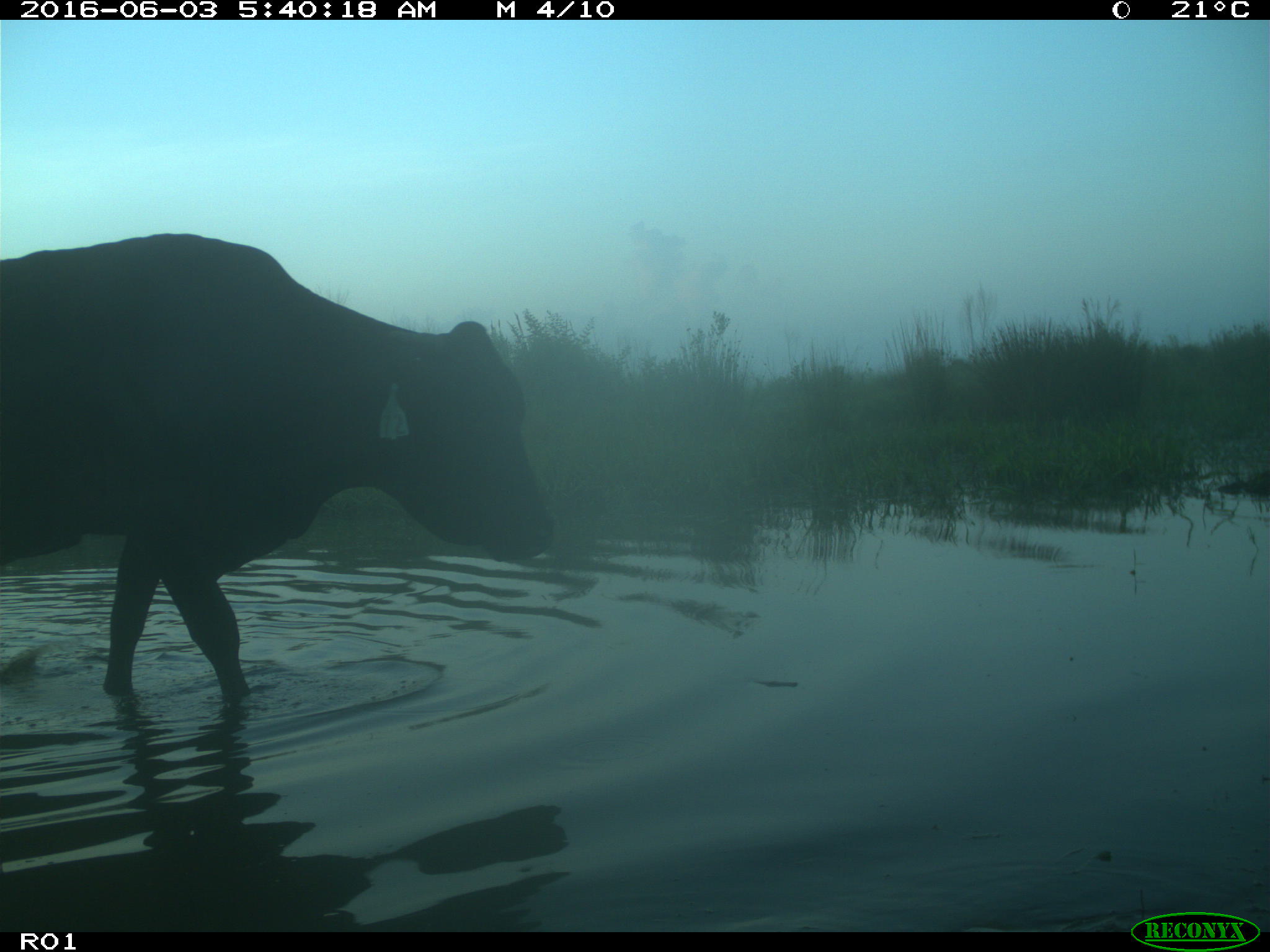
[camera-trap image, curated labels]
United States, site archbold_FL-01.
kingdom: Animalia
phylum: Chordata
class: Mammalia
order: Artiodactyla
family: Bovidae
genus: Bos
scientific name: Bos taurus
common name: domestic cow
Bos taurus (domestic cow).